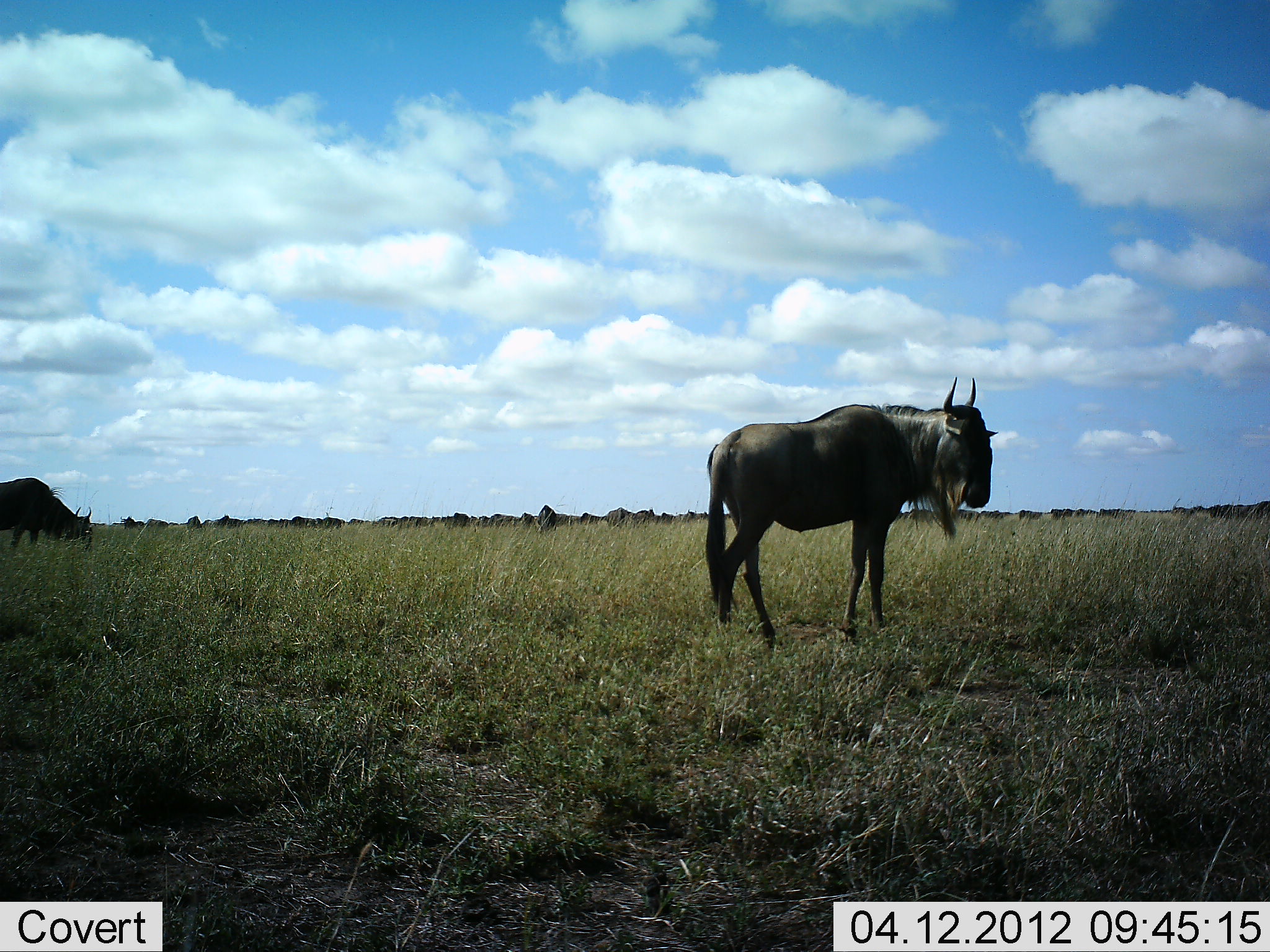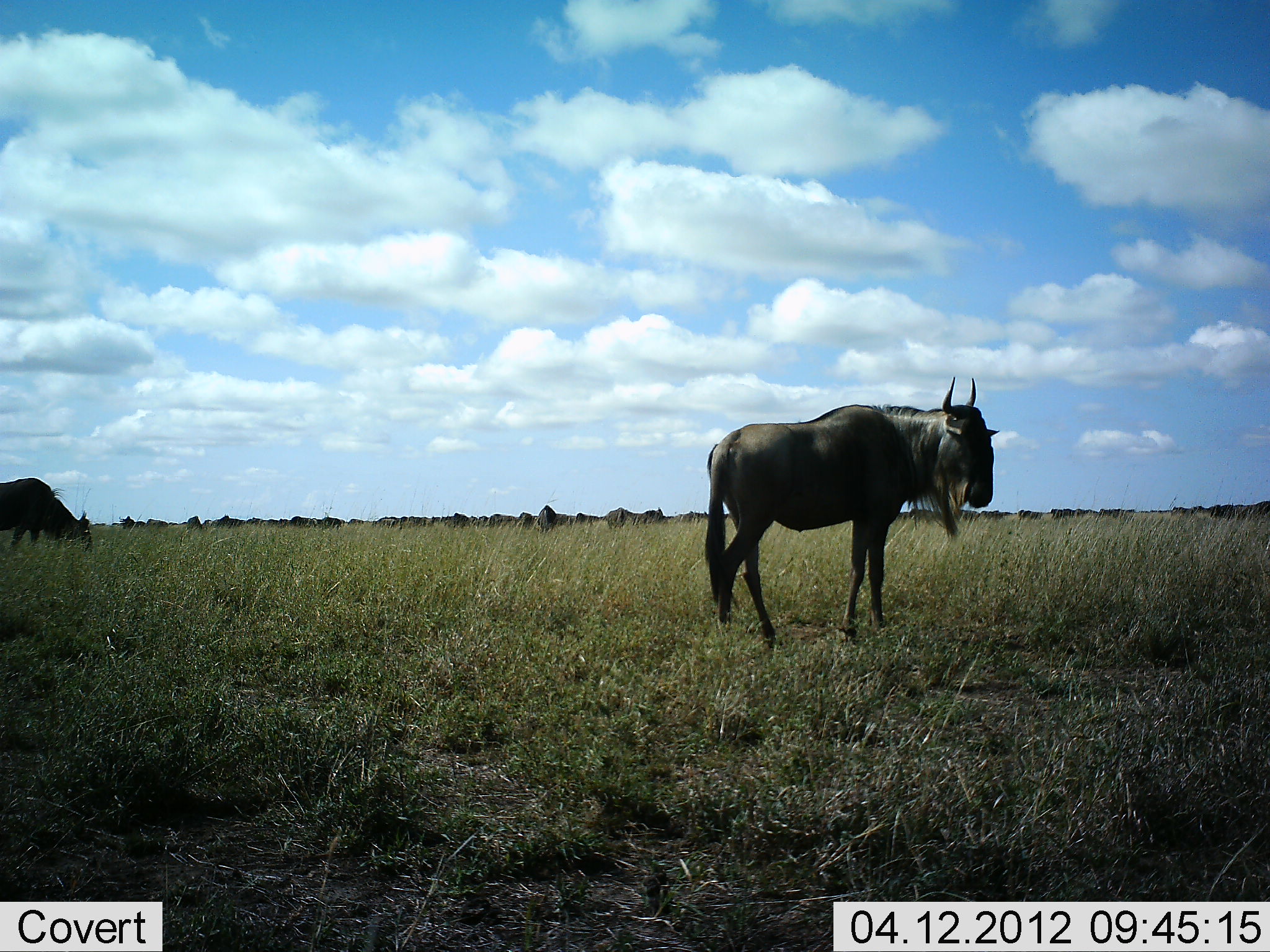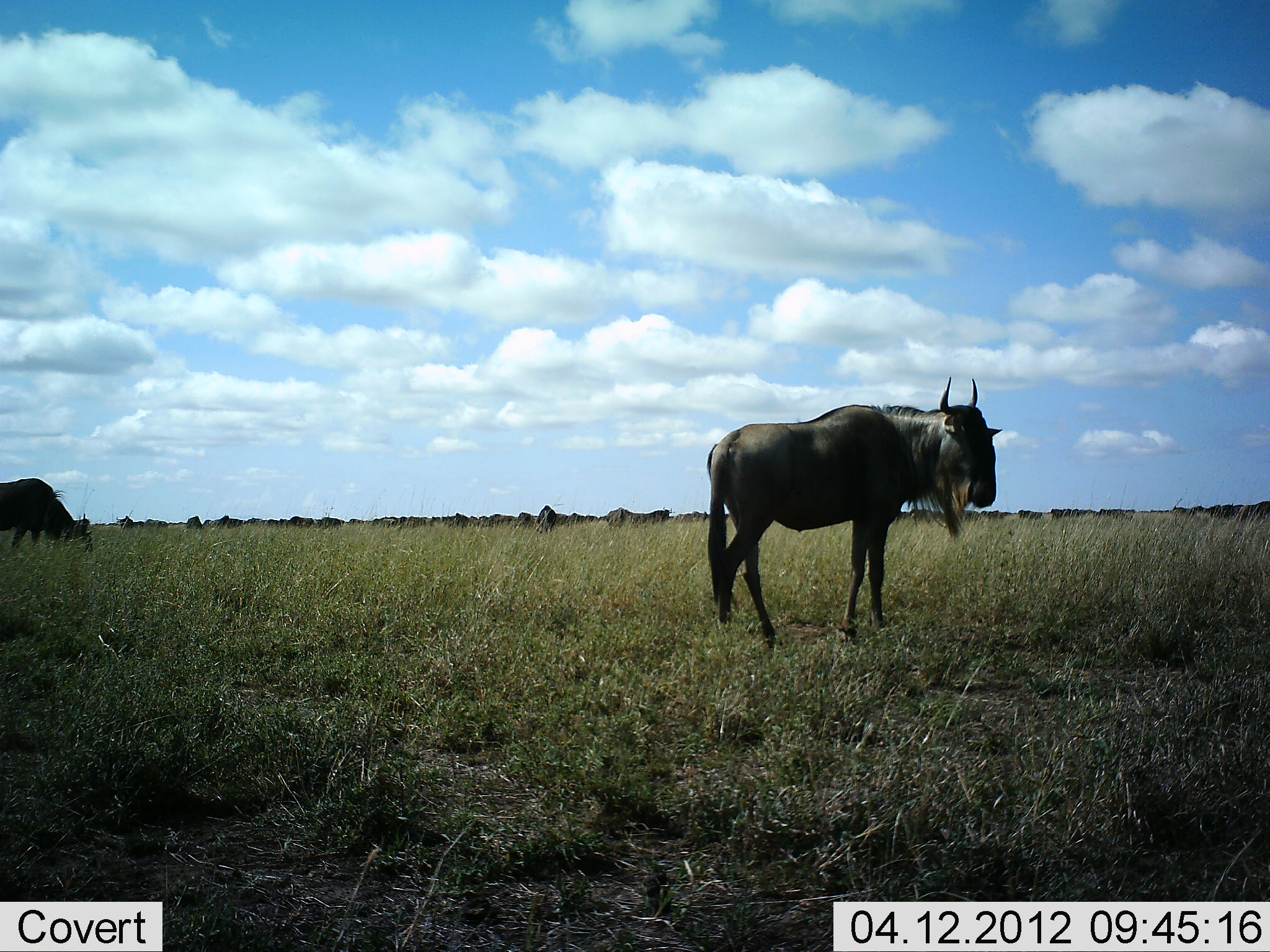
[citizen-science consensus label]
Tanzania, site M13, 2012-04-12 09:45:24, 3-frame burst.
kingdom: Animalia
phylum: Chordata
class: Mammalia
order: Artiodactyla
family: Bovidae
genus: Connochaetes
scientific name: Connochaetes taurinus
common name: blue wildebeest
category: wildebeest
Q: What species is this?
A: Wildebeest (blue wildebeest) (Connochaetes taurinus).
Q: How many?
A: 11-50.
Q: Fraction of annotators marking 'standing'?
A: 87%.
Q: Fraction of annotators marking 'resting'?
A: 9%.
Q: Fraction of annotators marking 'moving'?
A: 43%.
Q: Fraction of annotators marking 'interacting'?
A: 17%.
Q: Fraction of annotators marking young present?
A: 0%.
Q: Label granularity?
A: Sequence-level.